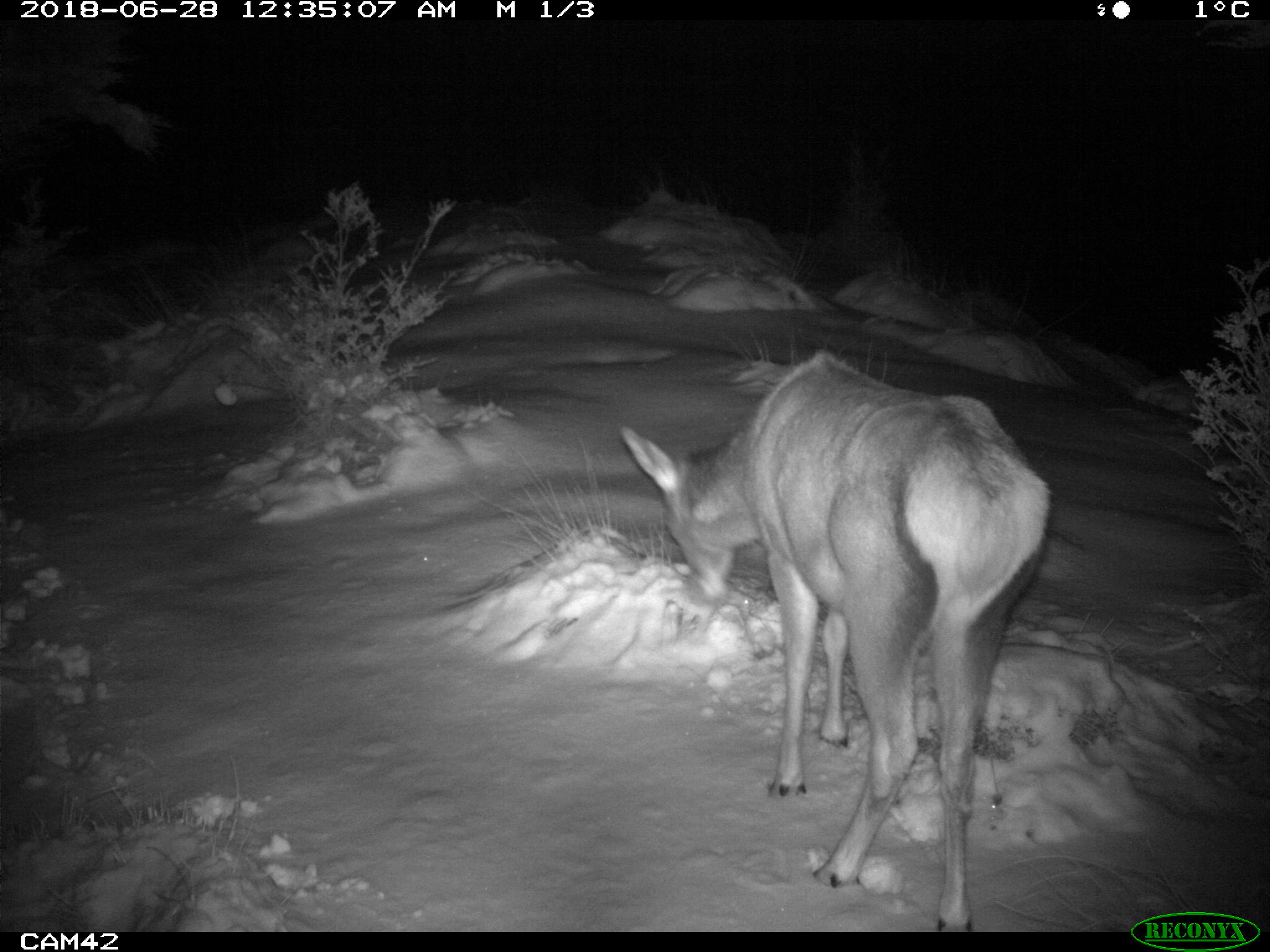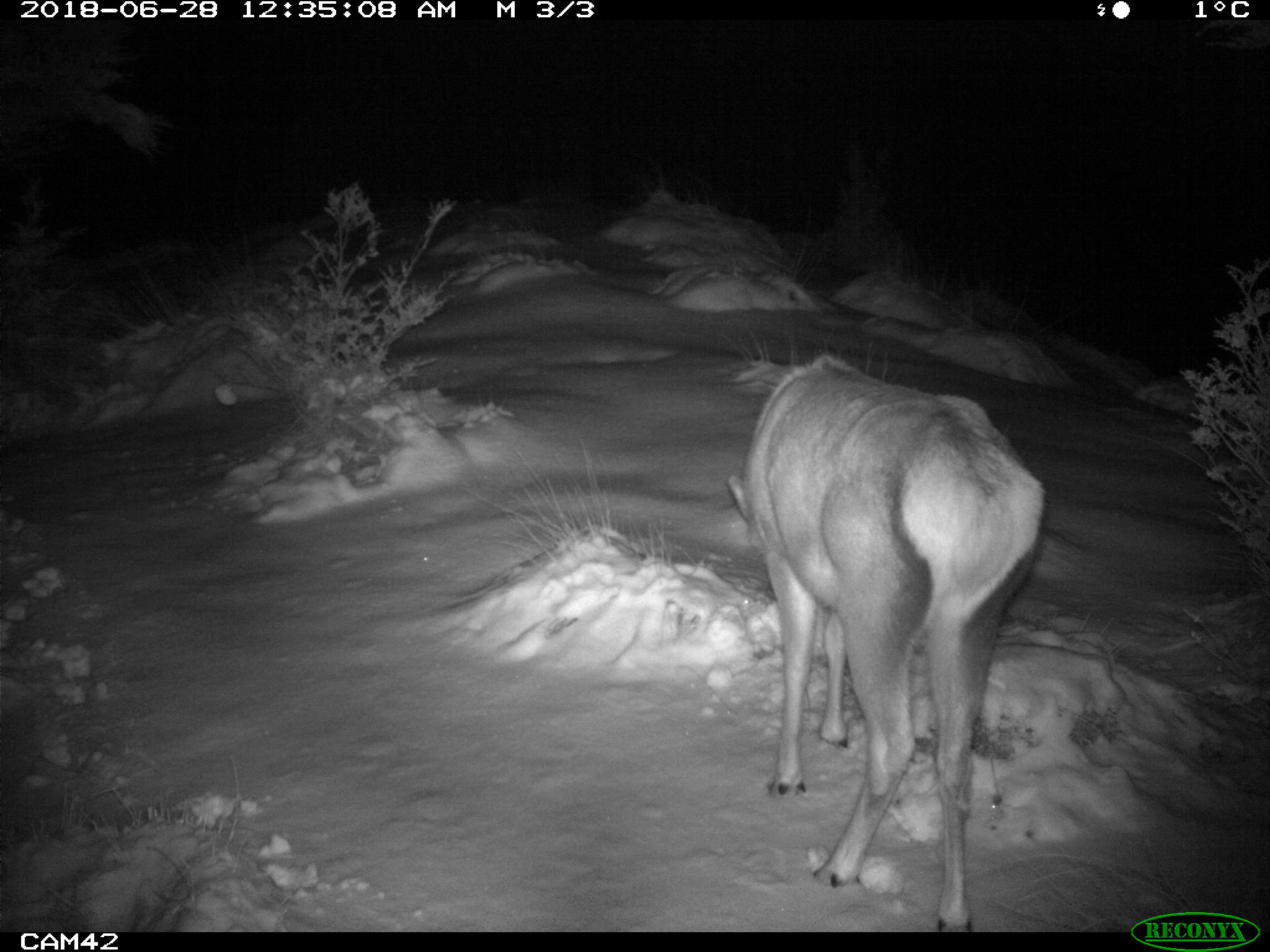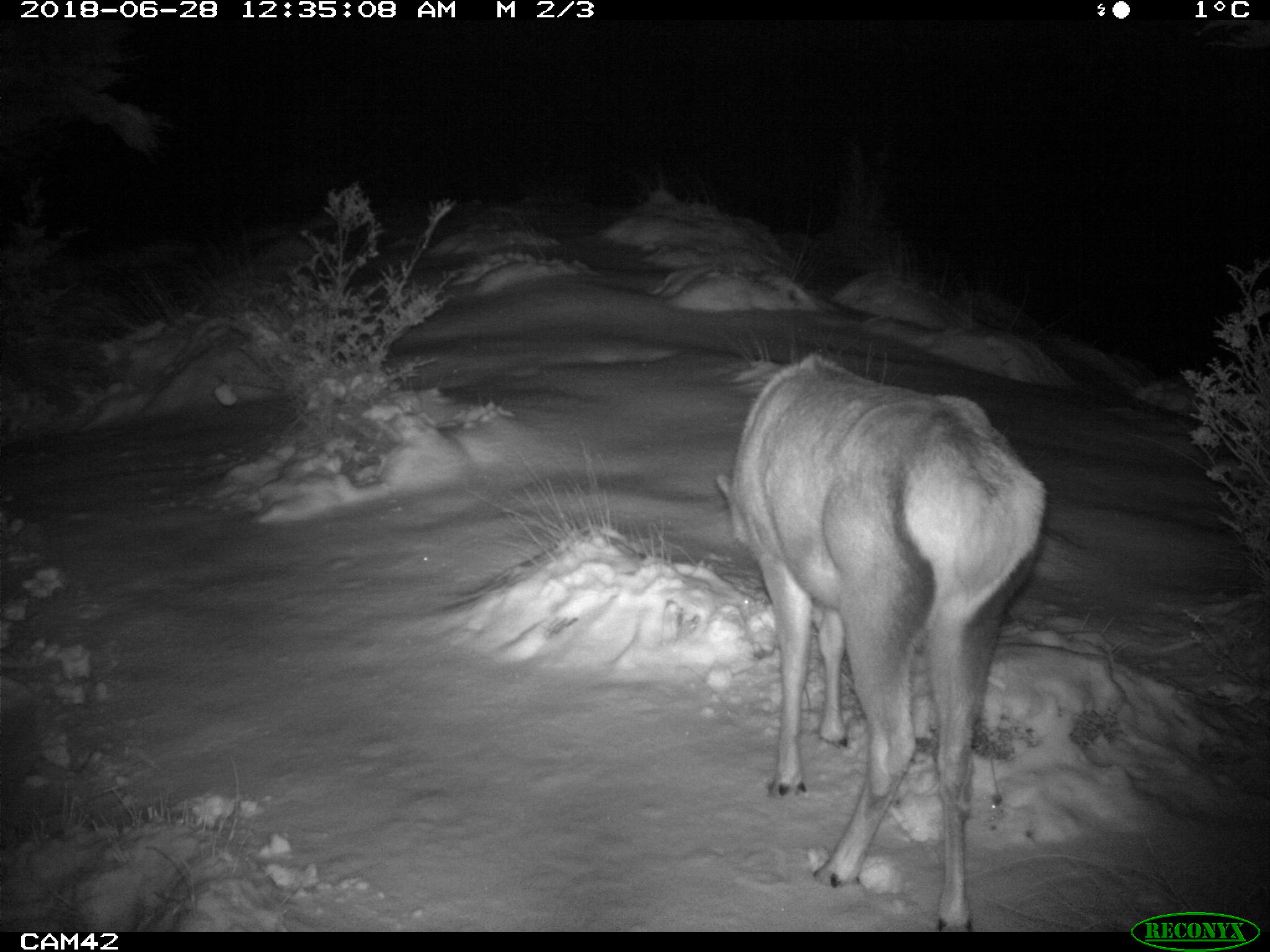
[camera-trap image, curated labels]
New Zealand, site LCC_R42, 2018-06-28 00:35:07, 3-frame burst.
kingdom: Animalia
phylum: Chordata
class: Mammalia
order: Artiodactyla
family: Cervidae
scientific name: Cervidae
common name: deer